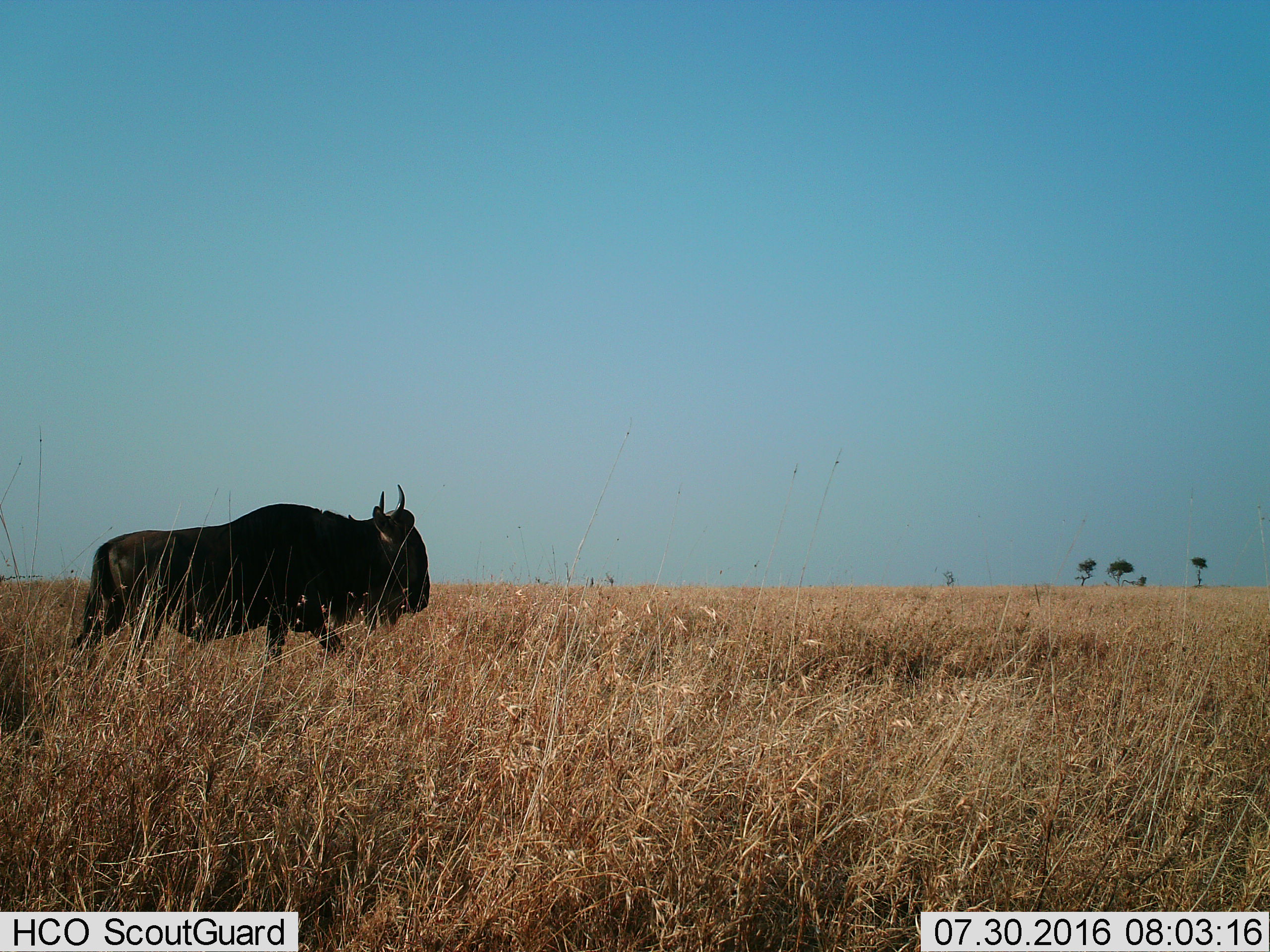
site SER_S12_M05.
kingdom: Animalia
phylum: Chordata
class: Mammalia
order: Artiodactyla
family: Bovidae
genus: Connochaetes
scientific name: Connochaetes taurinus taurinus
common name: blue wildebeest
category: wildebeestblue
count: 1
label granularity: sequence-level